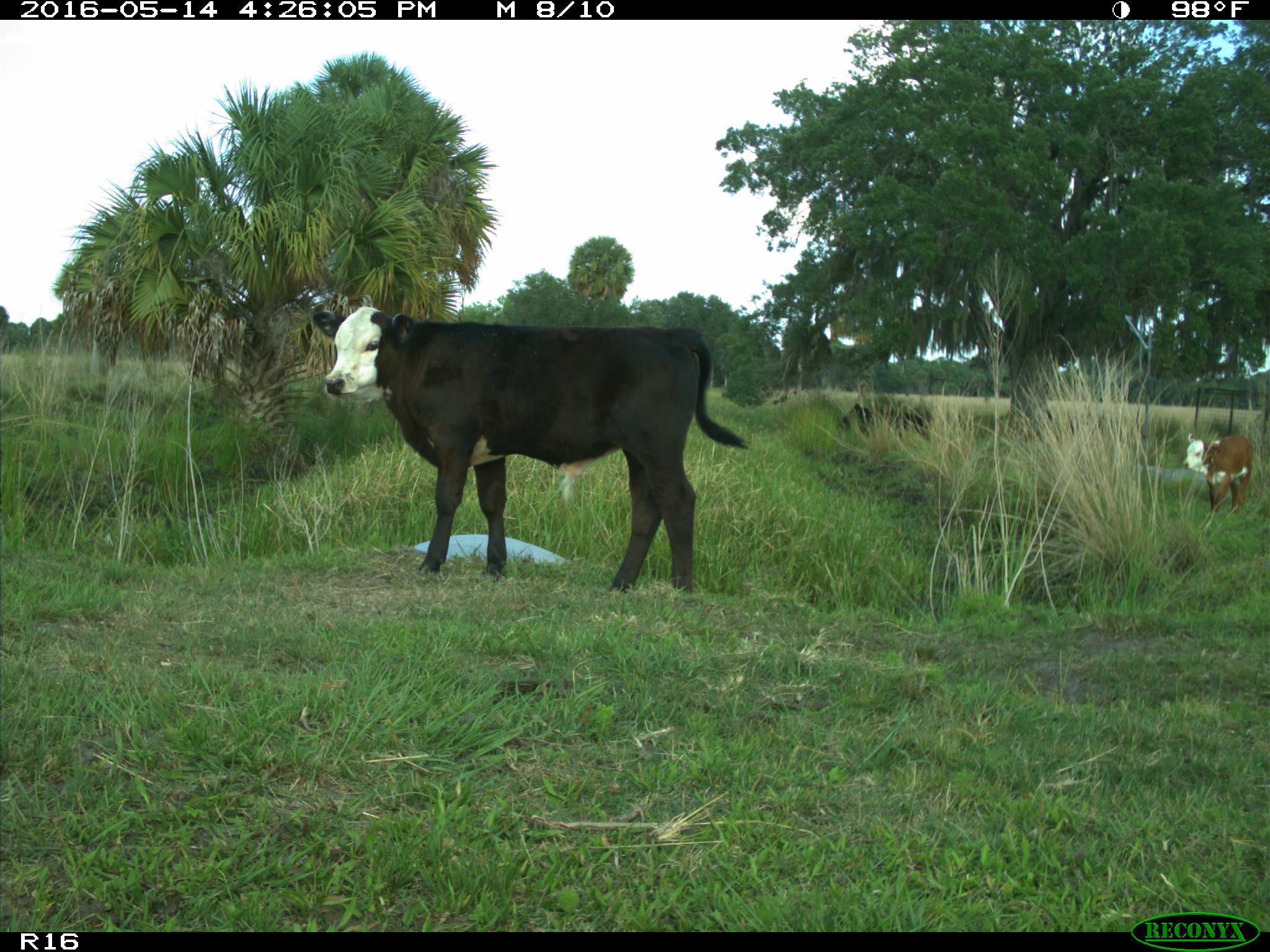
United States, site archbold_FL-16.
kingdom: Animalia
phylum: Chordata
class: Mammalia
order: Artiodactyla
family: Bovidae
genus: Bos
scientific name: Bos taurus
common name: domestic cow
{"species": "Bos taurus (domestic cow)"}